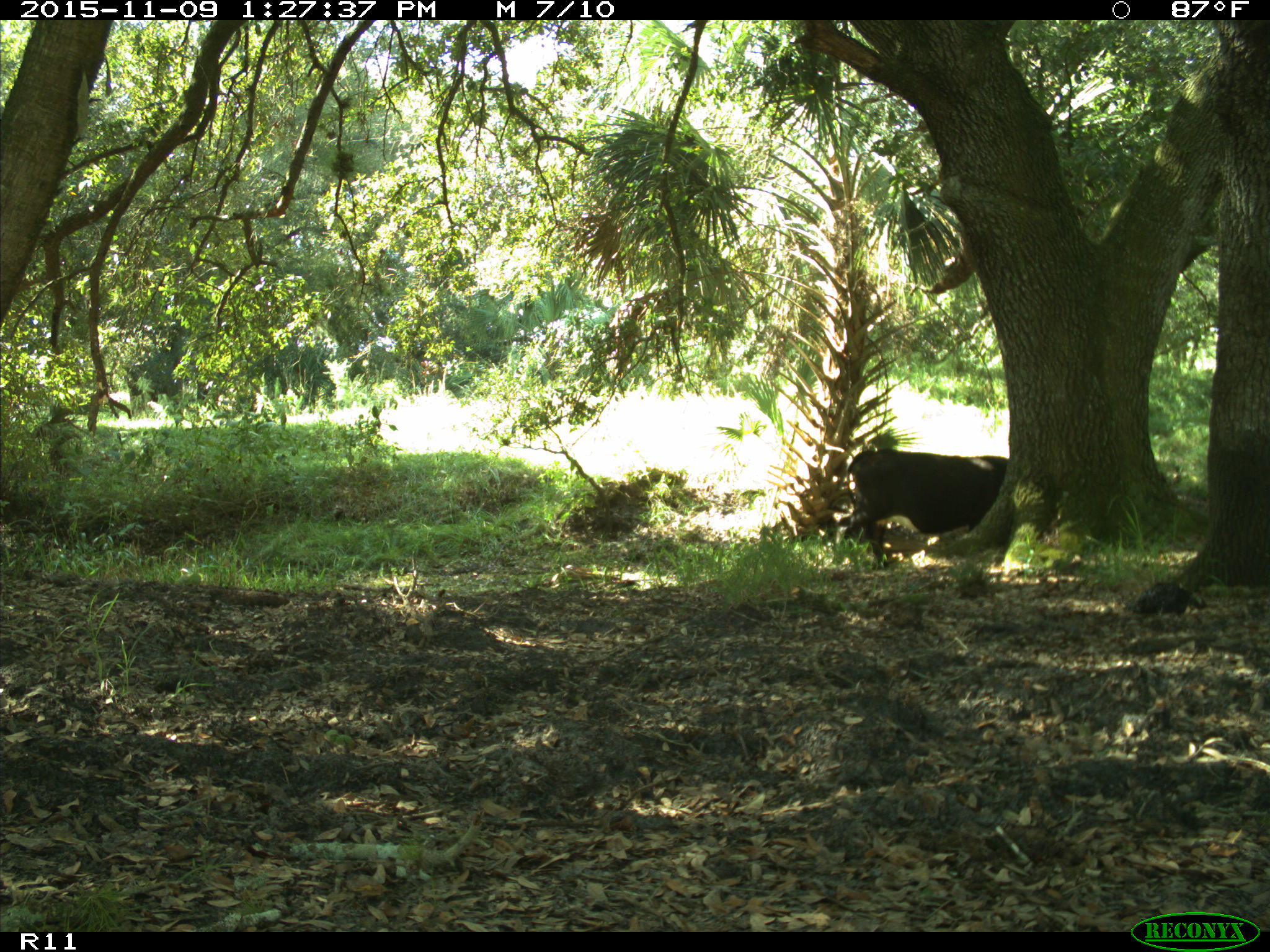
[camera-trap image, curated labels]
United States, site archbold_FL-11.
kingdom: Animalia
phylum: Chordata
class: Mammalia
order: Artiodactyla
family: Bovidae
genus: Bos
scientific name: Bos taurus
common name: domestic cow